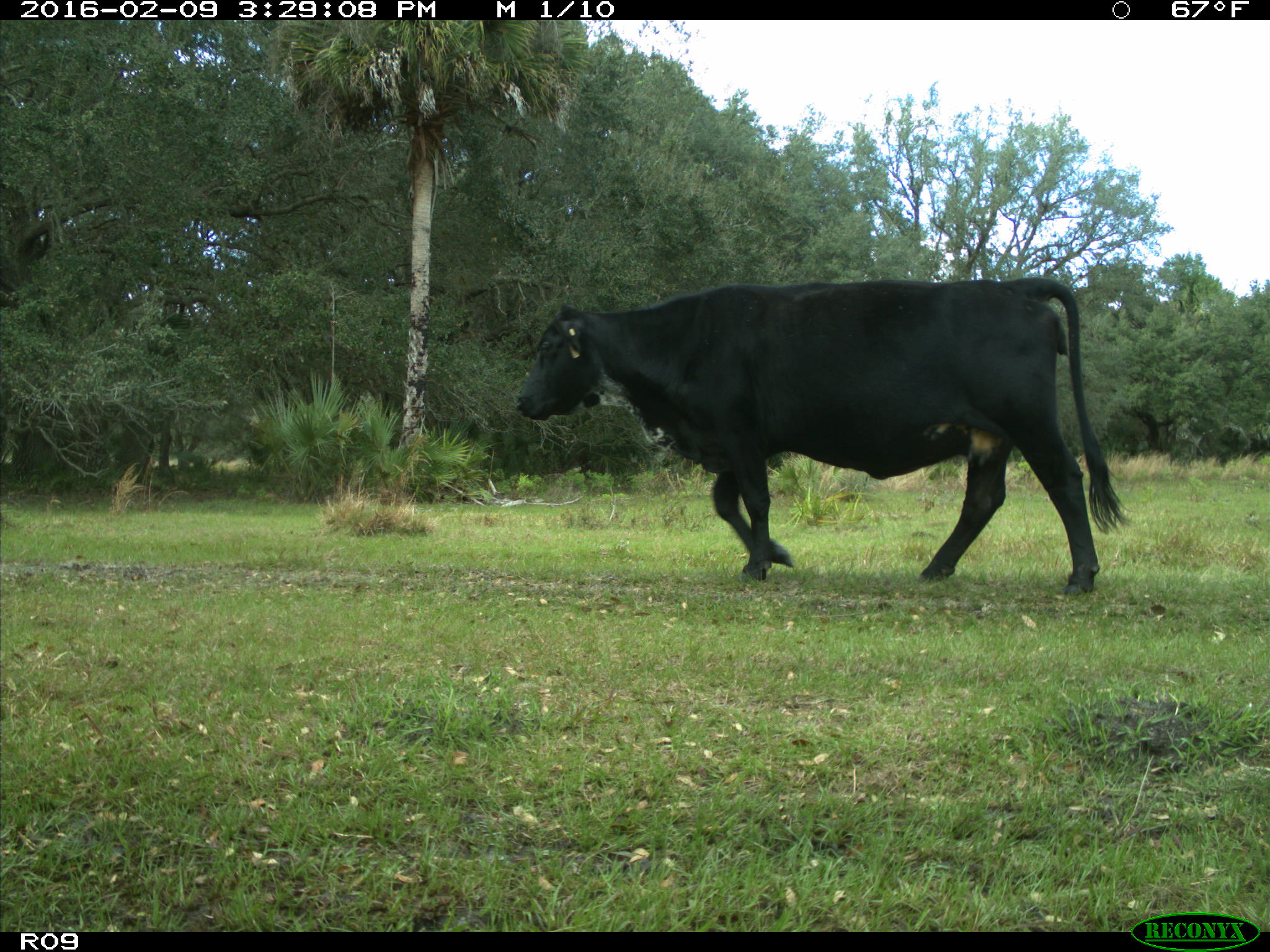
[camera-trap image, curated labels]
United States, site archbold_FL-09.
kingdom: Animalia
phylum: Chordata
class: Mammalia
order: Artiodactyla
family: Bovidae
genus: Bos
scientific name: Bos taurus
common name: domestic cow